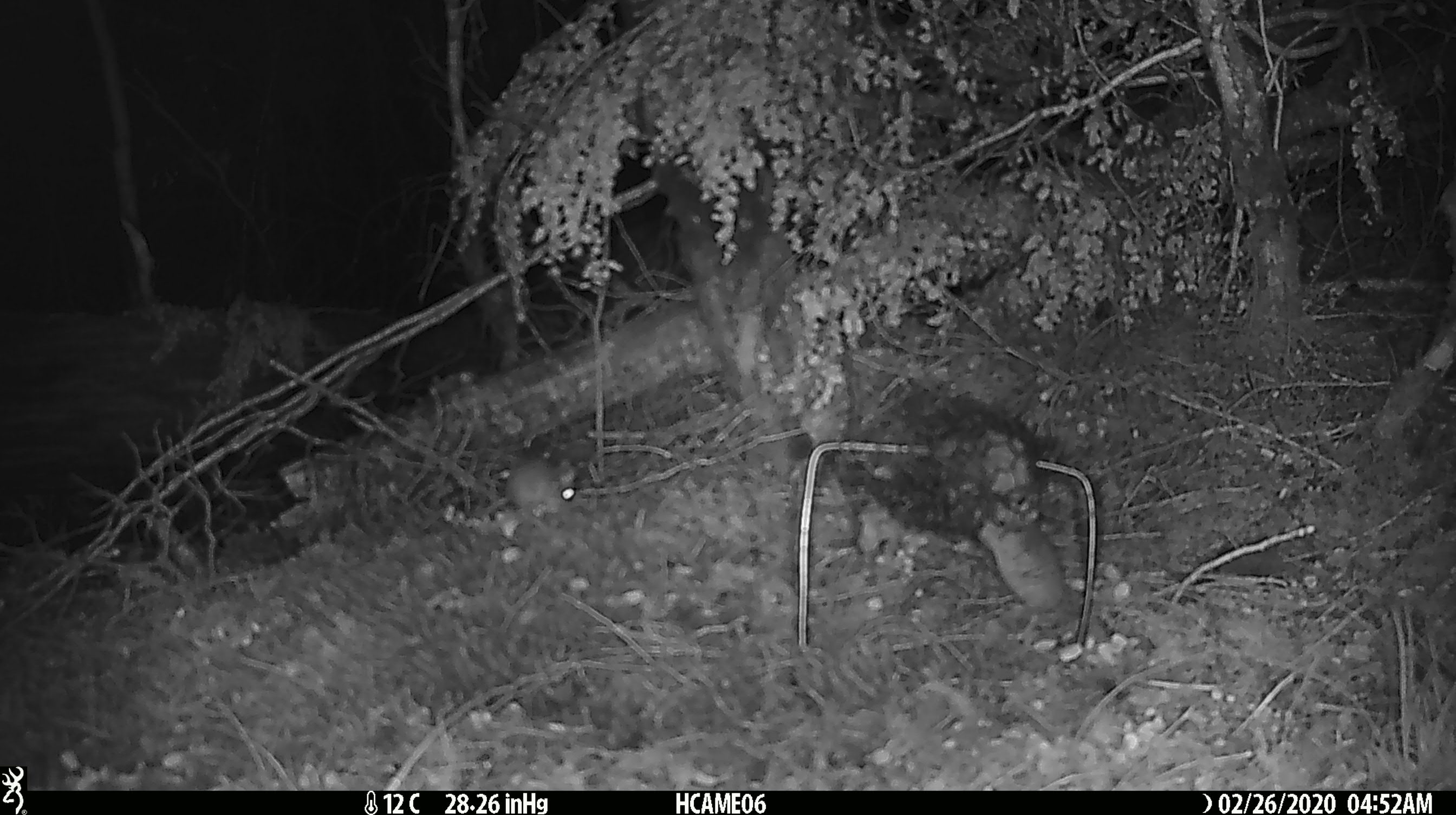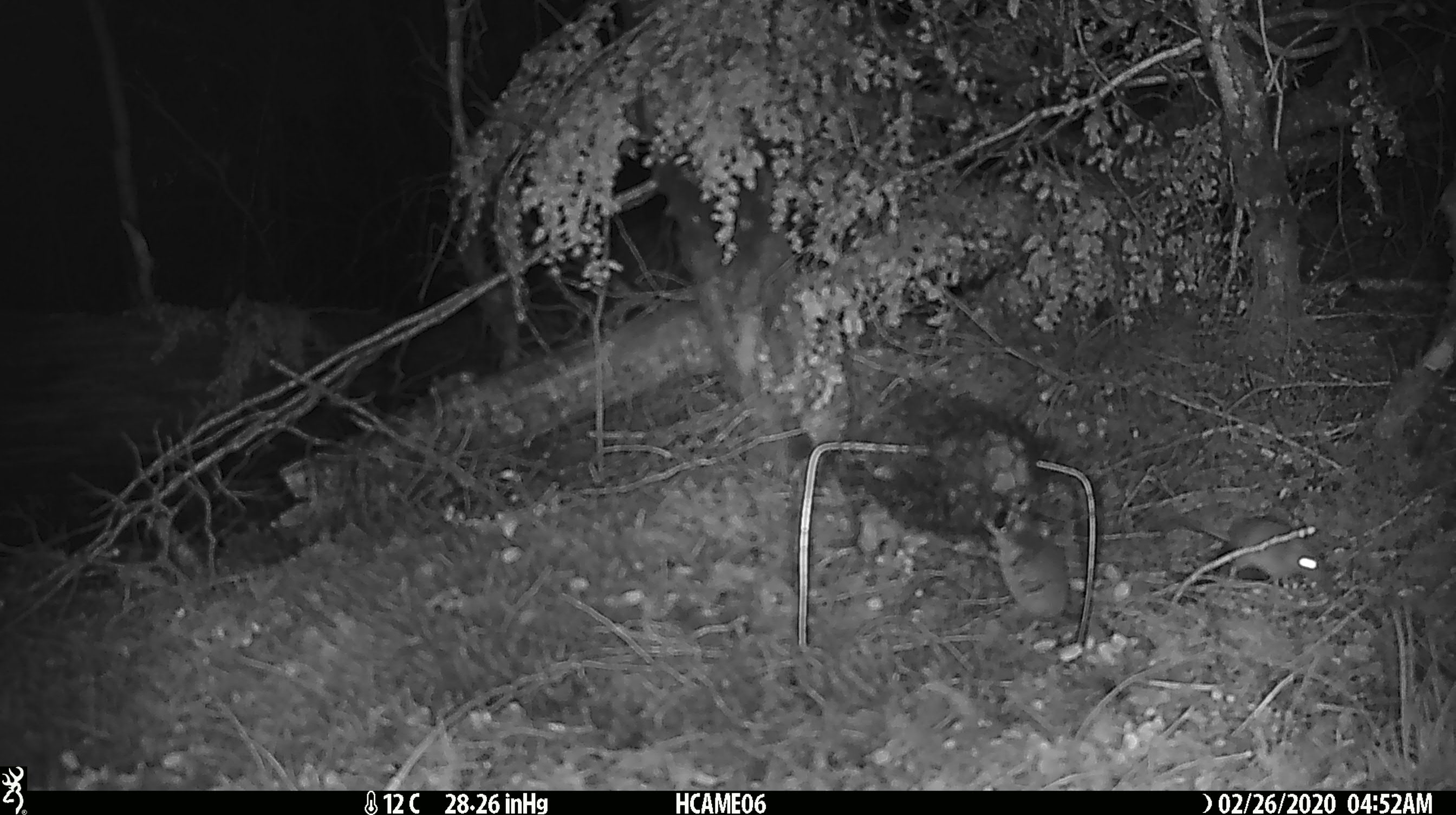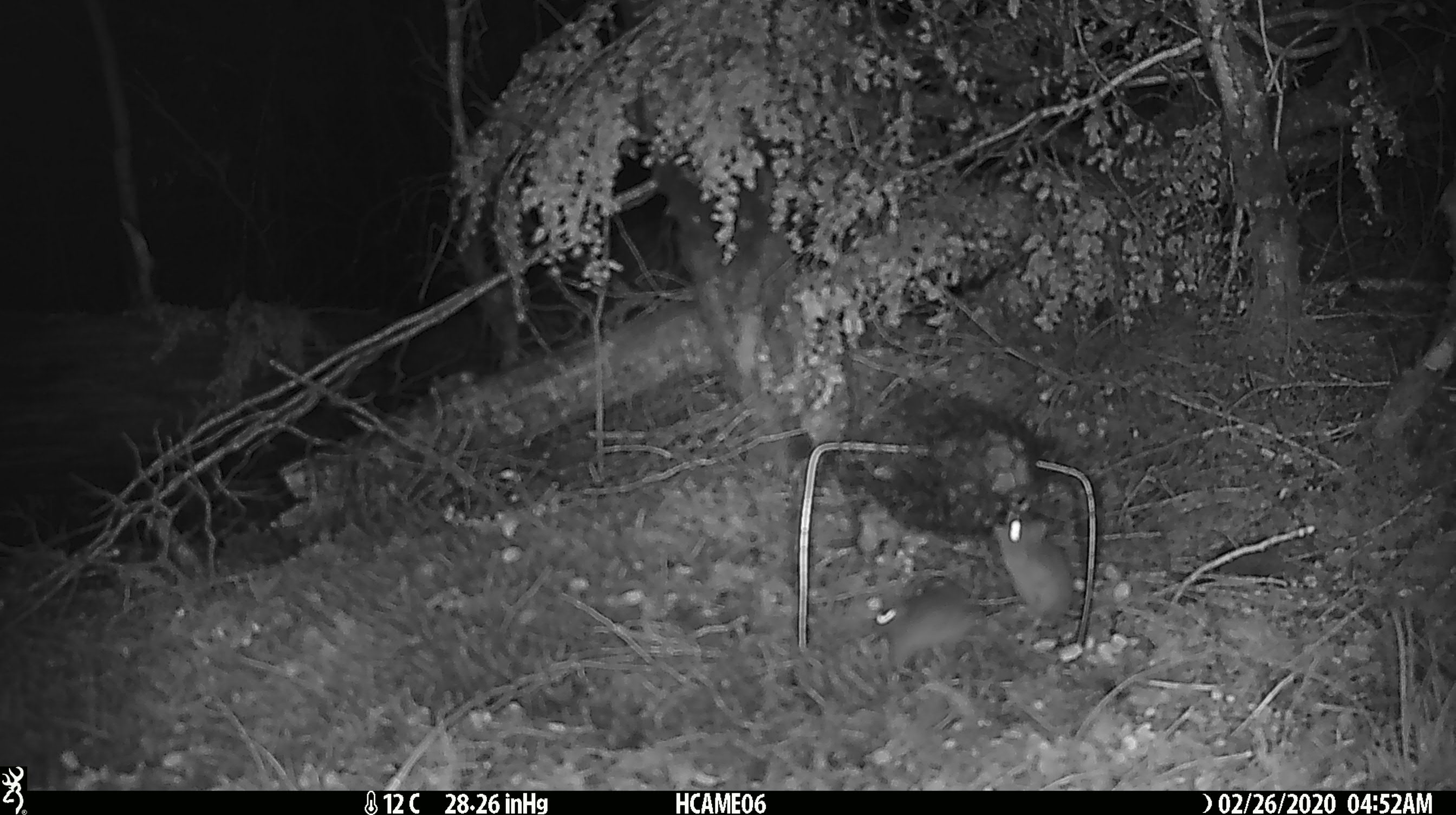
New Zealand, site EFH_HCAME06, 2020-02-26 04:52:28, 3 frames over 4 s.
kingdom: Animalia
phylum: Chordata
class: Mammalia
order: Rodentia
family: Muridae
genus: Mus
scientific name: Mus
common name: mouse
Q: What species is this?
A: Mouse (Mus).